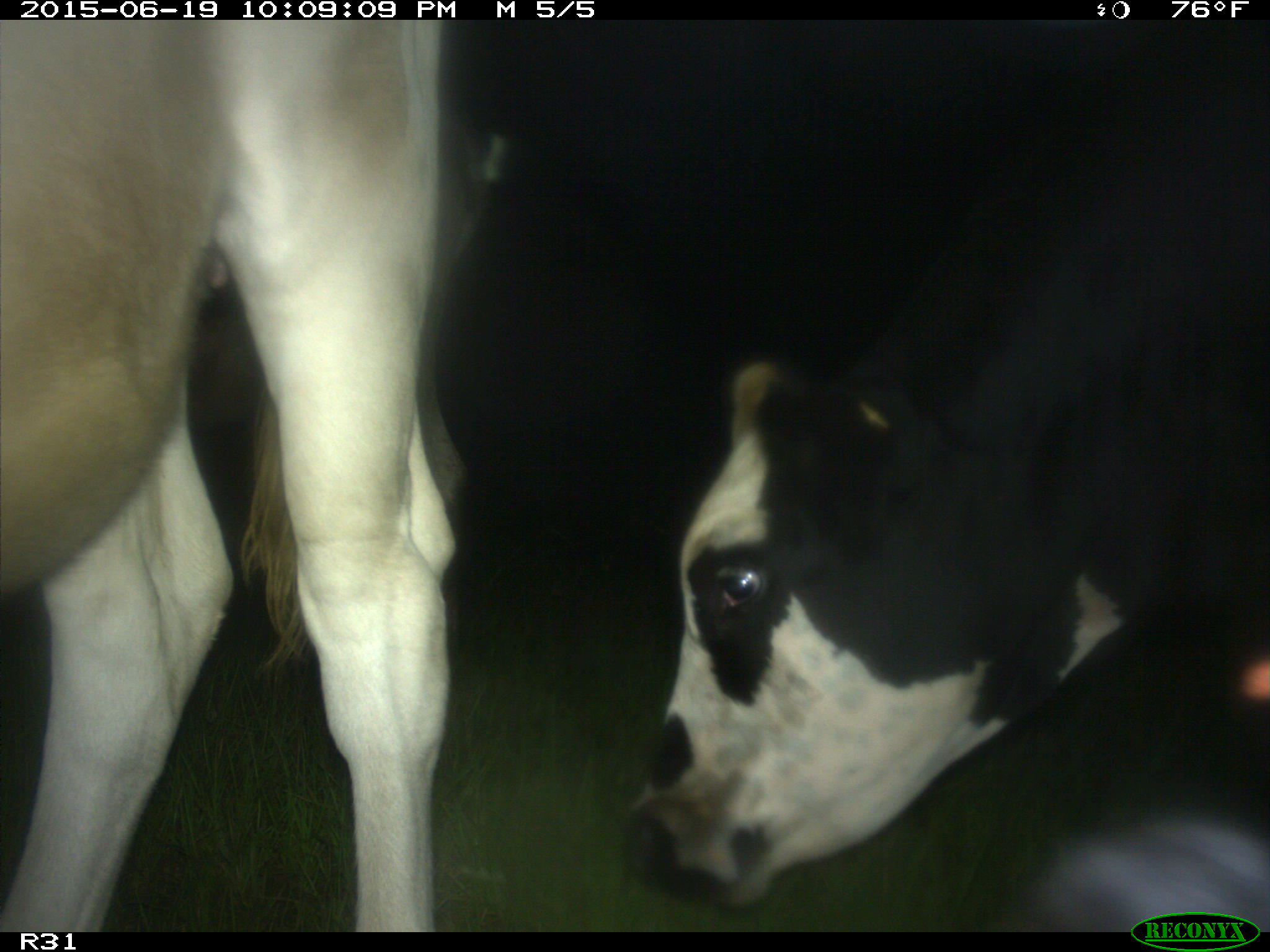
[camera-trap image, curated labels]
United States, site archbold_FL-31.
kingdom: Animalia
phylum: Chordata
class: Mammalia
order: Artiodactyla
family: Bovidae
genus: Bos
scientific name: Bos taurus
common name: domestic cow